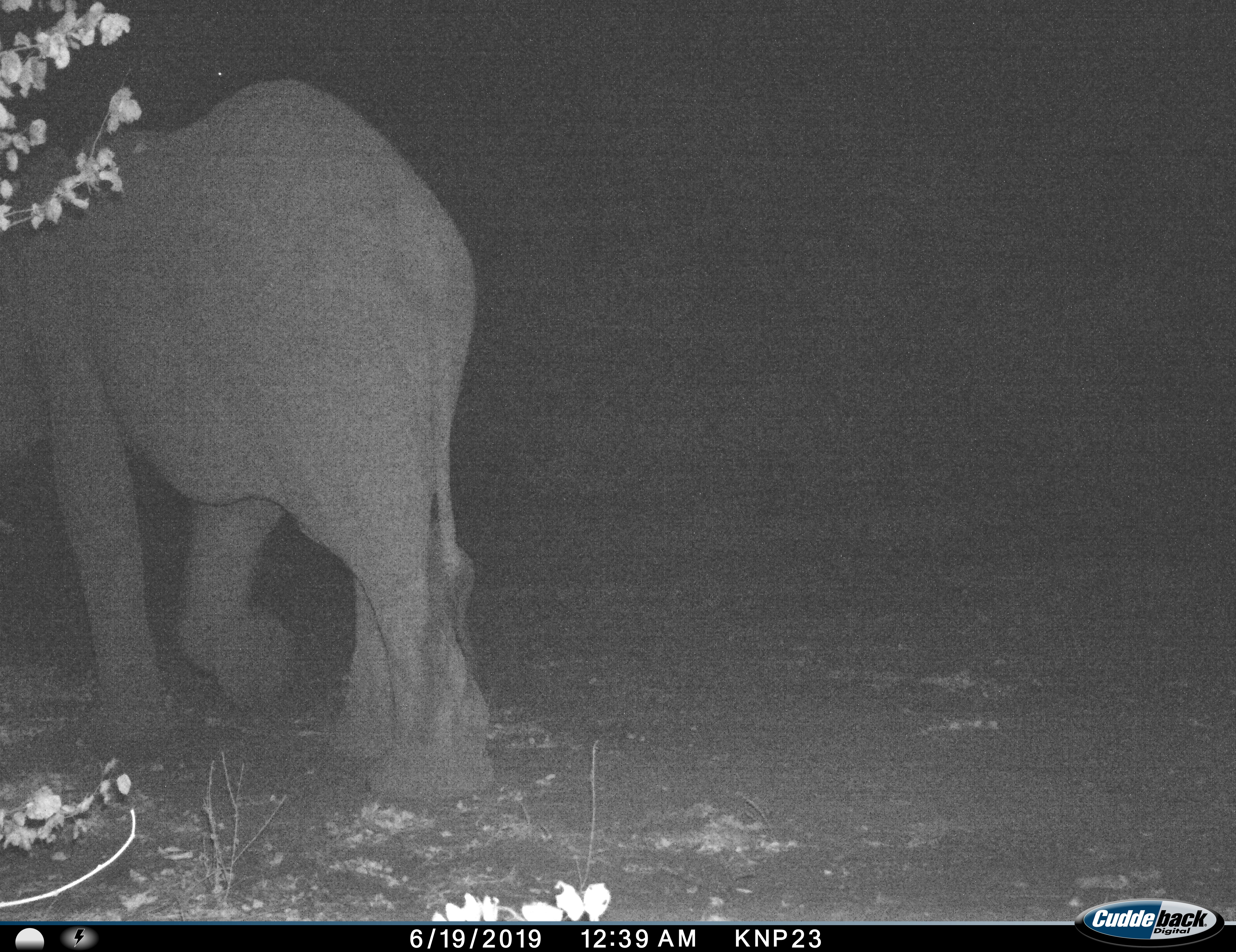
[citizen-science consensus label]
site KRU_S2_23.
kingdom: Animalia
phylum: Chordata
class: Mammalia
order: Proboscidea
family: Elephantidae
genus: Loxodonta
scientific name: Loxodonta africana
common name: african bush elephant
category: elephant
Elephant (african bush elephant) (Loxodonta africana), count 1. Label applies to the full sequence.